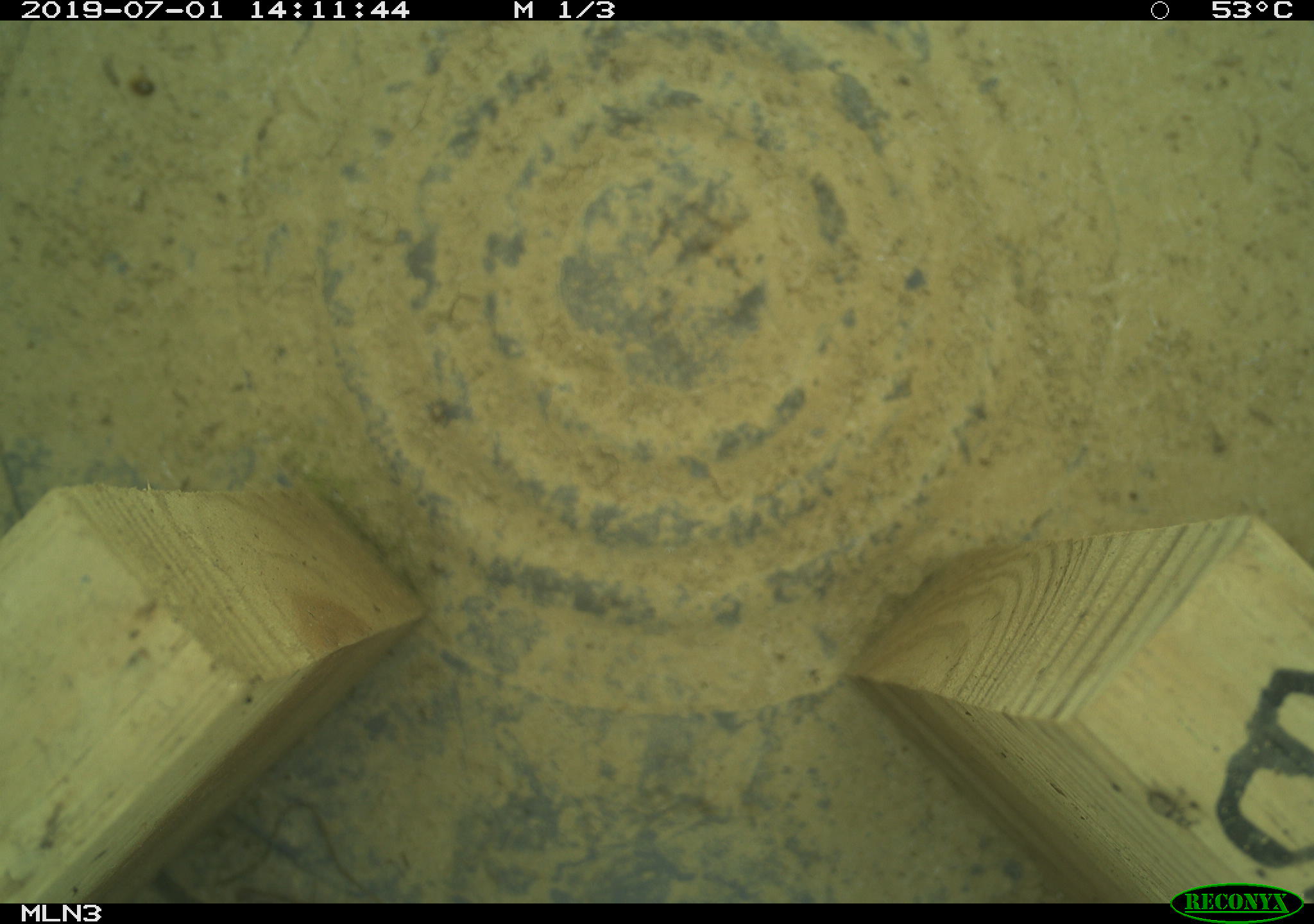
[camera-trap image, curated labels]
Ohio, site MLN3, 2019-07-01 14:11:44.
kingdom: Animalia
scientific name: Animalia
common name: animal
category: invertebrate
Invertebrate (animal) (Animalia).